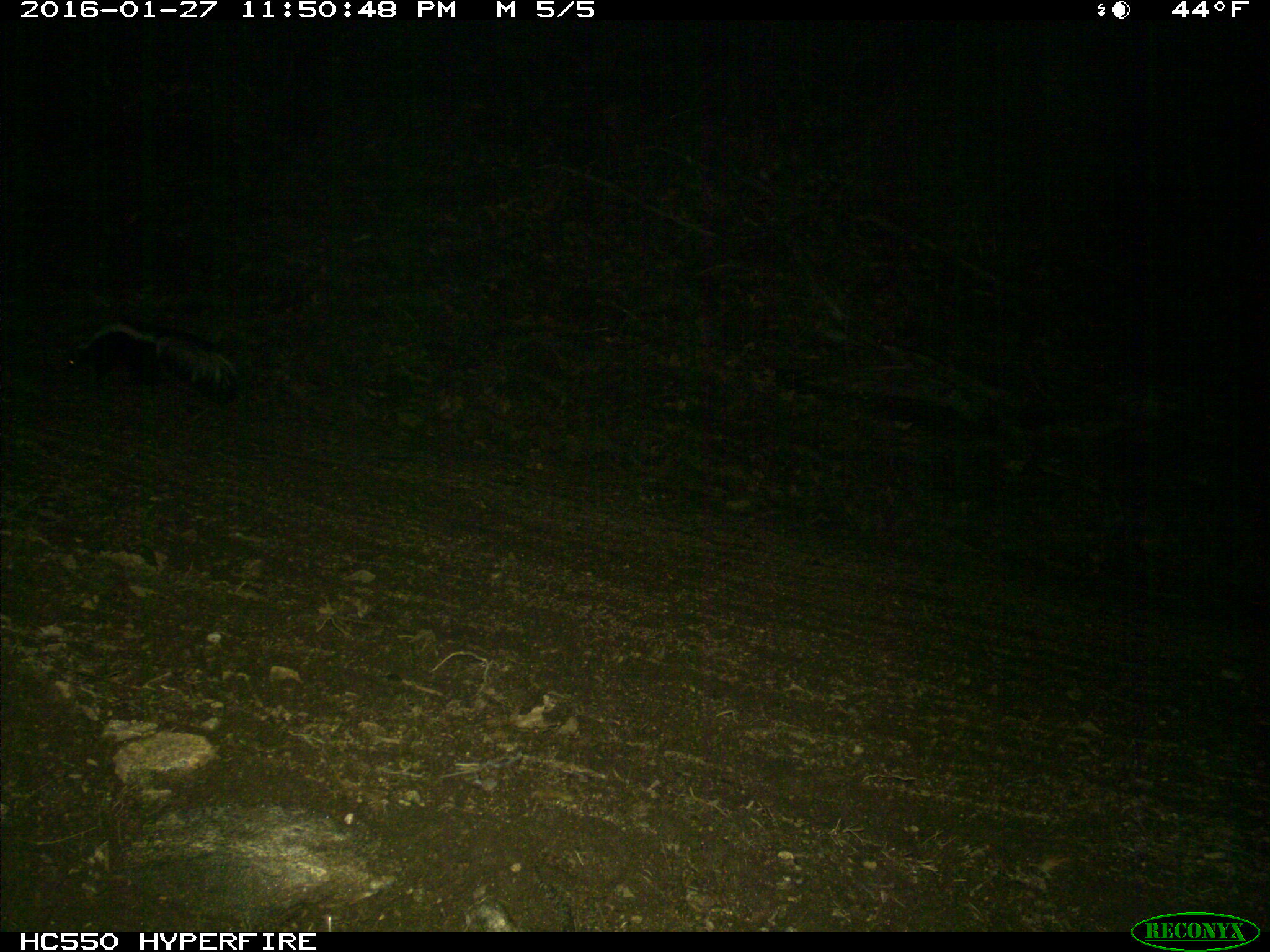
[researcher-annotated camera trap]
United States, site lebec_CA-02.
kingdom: Animalia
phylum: Chordata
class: Mammalia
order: Carnivora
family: Mephitidae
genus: Mephitis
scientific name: Mephitis mephitis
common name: striped skunk